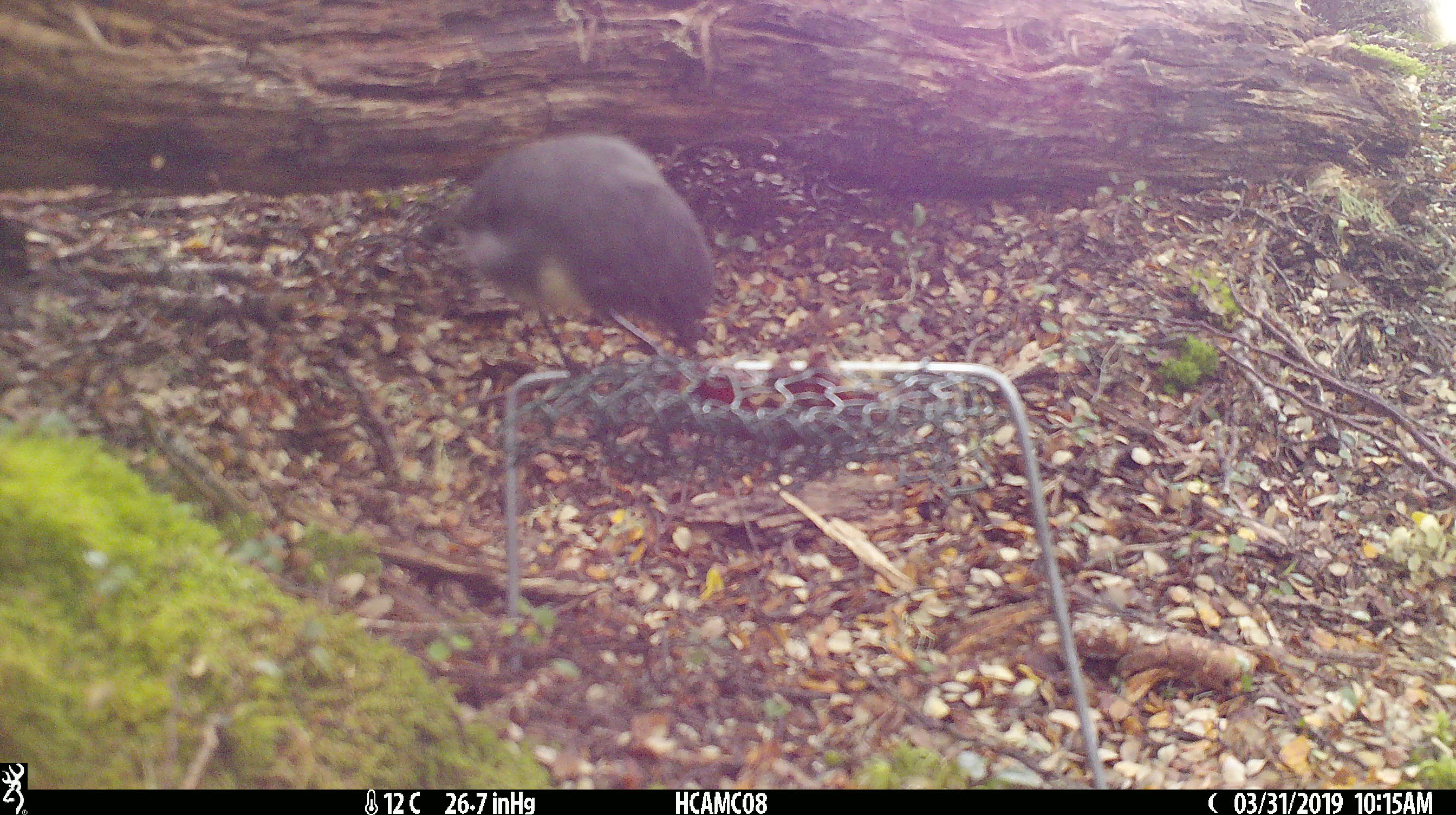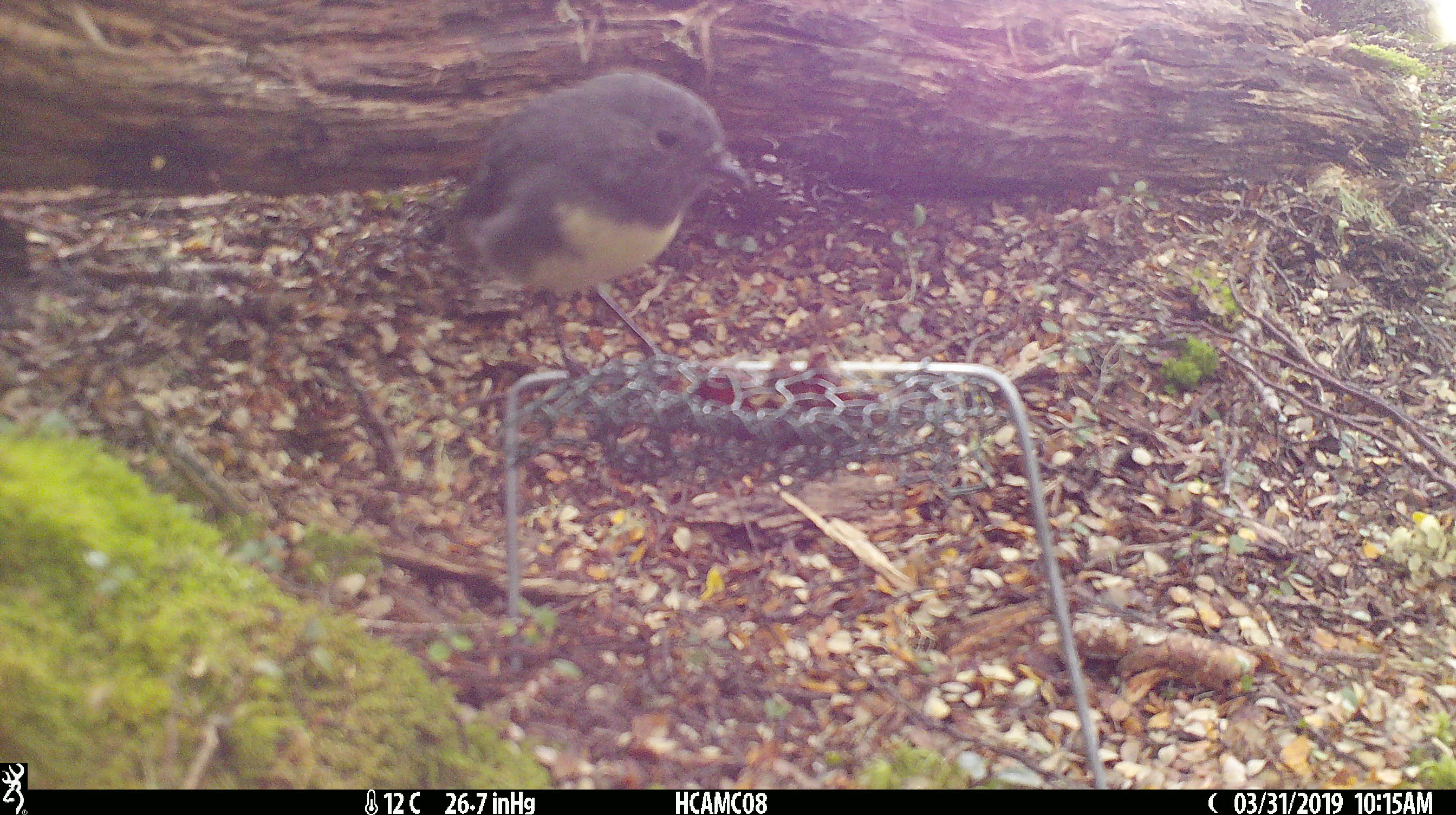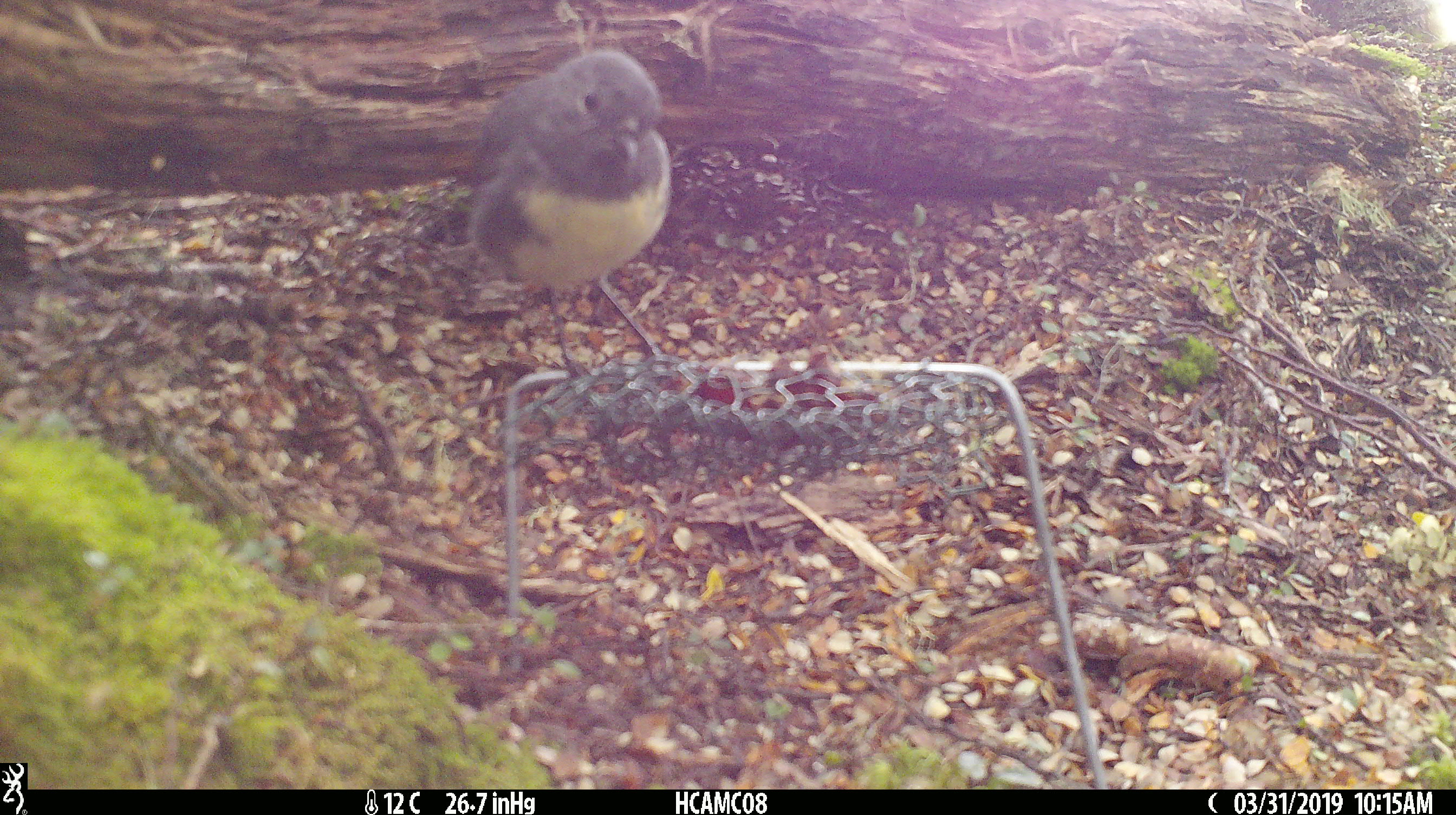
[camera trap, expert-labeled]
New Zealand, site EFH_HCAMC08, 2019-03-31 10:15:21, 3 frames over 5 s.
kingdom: Animalia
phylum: Chordata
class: Aves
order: Passeriformes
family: Petroicidae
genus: Petroica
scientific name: Petroica australis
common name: new zealand robin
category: robin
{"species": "robin (new zealand robin) (Petroica australis)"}